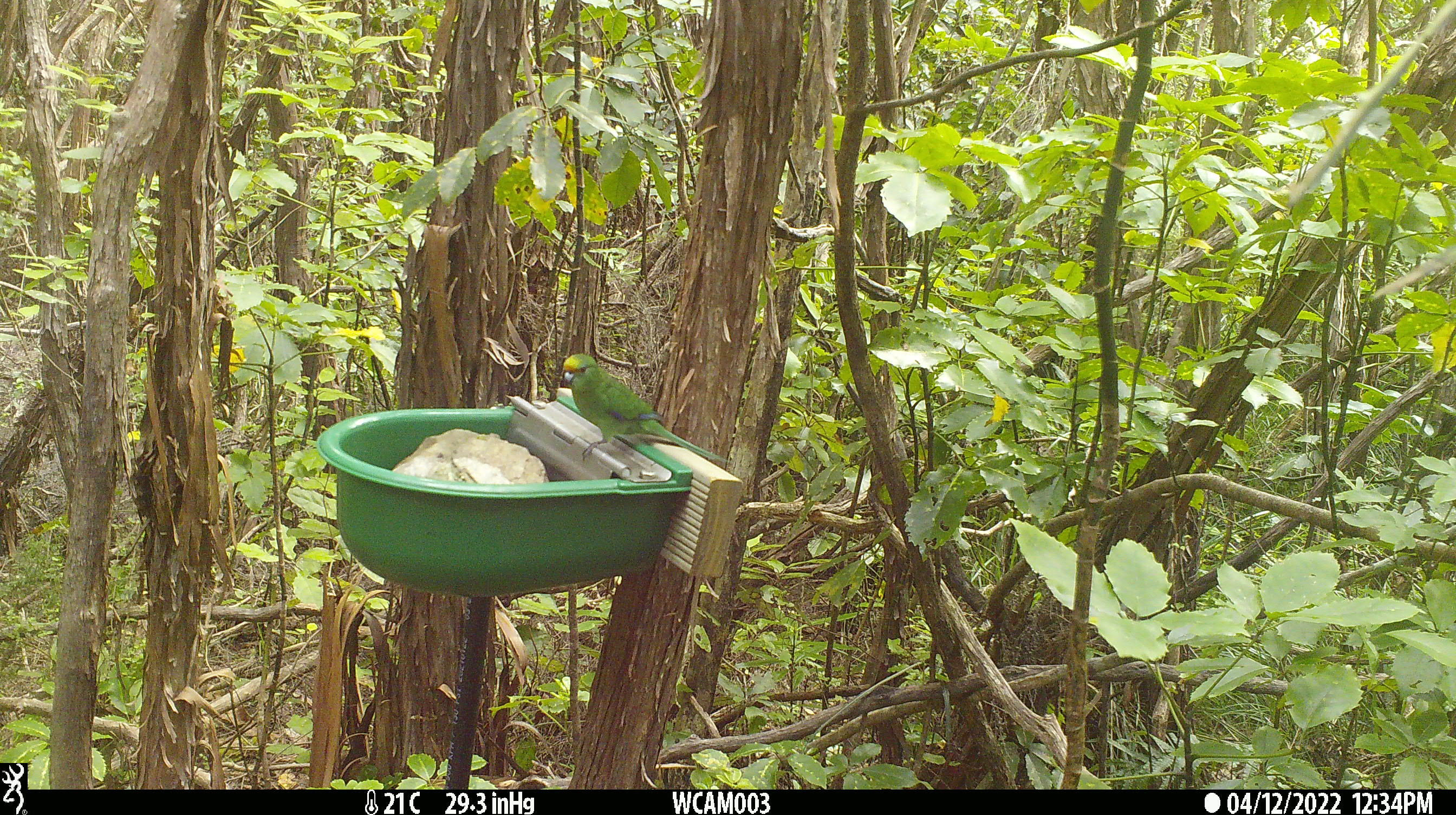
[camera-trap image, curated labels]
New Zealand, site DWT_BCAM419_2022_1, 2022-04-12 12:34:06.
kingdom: Animalia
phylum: Chordata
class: Aves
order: Psittaciformes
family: Psittaculidae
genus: Cyanoramphus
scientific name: Cyanoramphus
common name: parakeet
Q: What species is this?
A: Parakeet (Cyanoramphus).